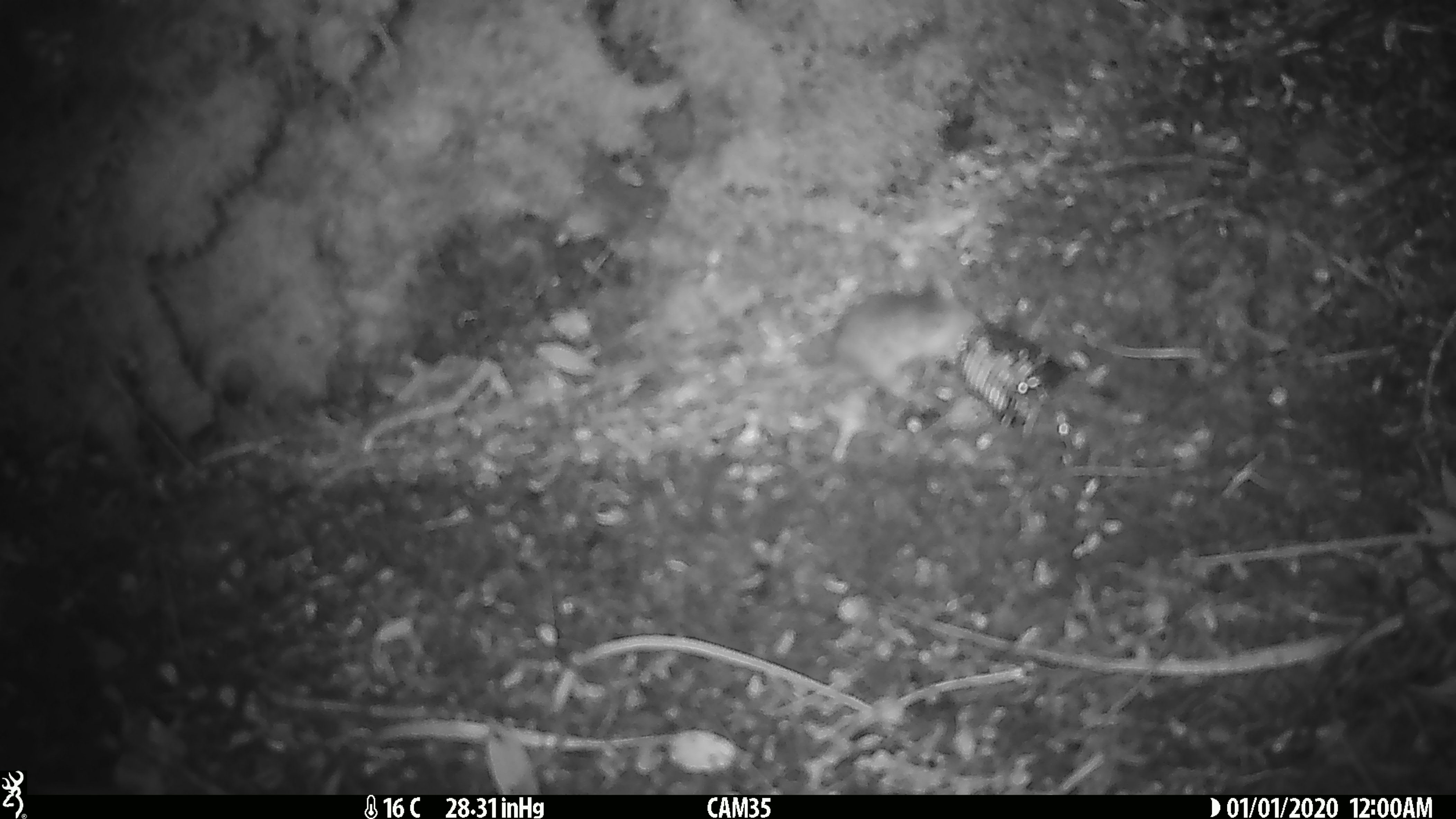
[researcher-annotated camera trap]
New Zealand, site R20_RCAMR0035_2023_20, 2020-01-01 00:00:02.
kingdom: Animalia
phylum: Chordata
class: Mammalia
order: Rodentia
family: Muridae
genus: Mus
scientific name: Mus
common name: mouse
Mouse (Mus).